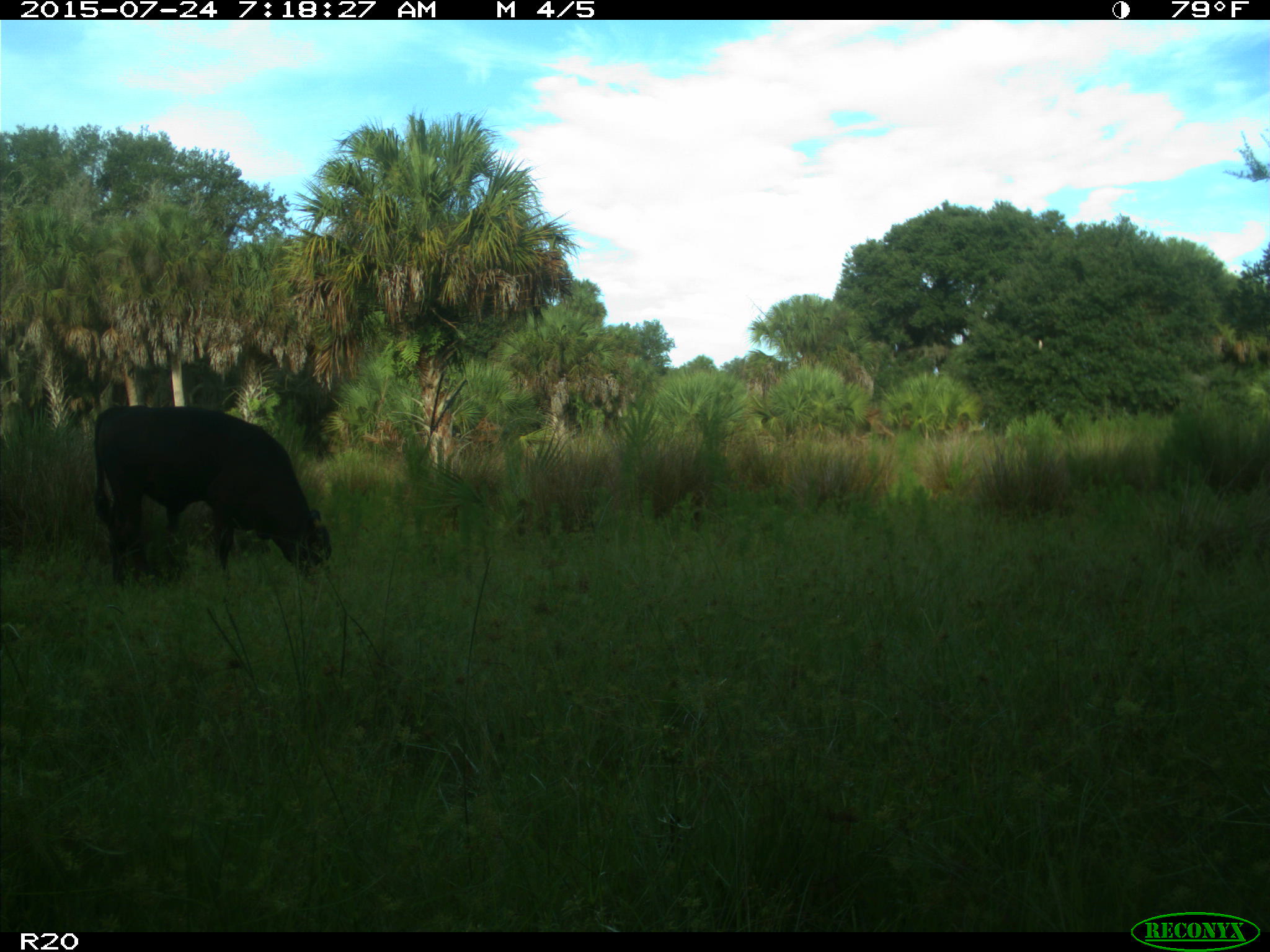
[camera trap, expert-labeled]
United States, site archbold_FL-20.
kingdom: Animalia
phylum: Chordata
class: Mammalia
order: Artiodactyla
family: Bovidae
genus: Bos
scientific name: Bos taurus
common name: domestic cow